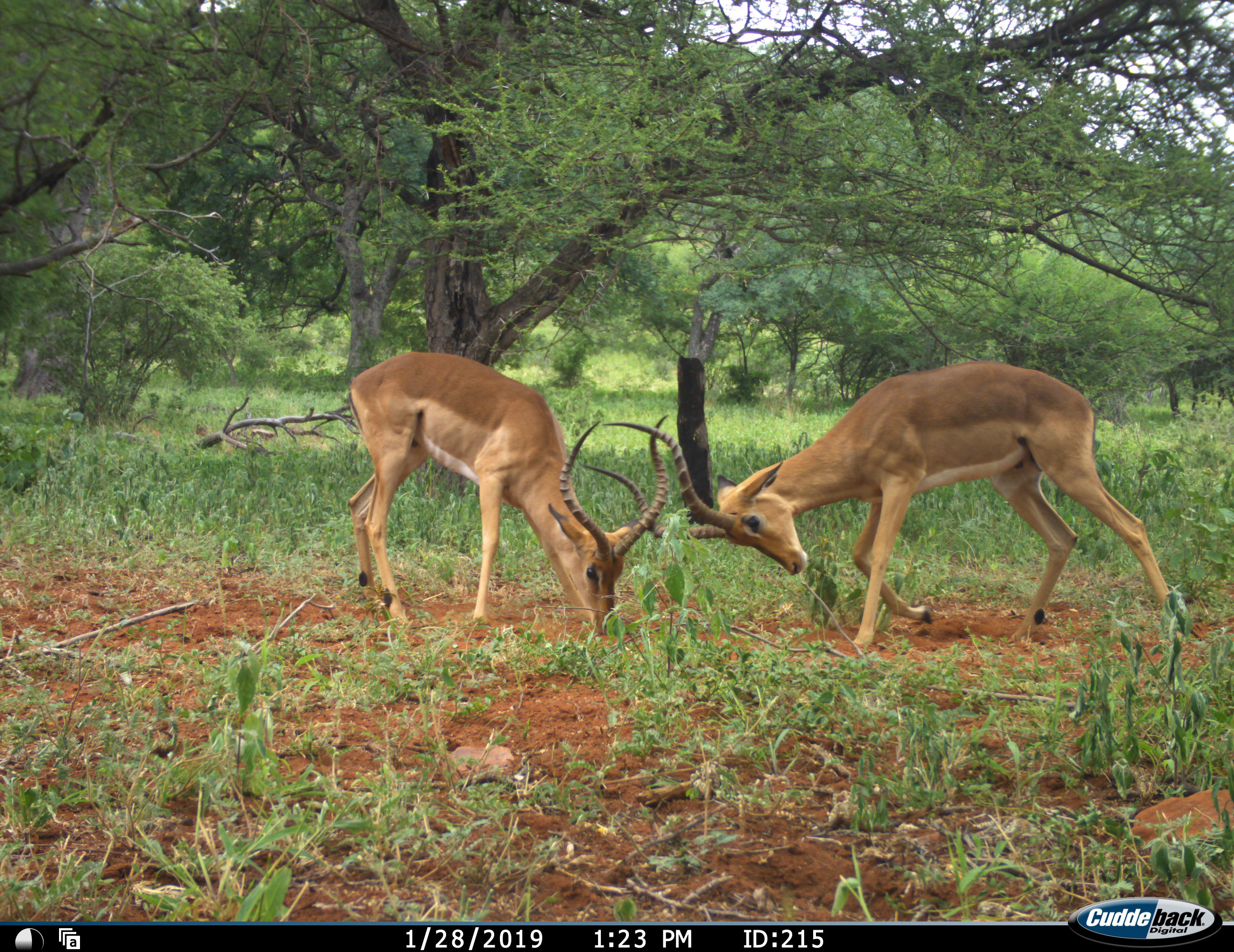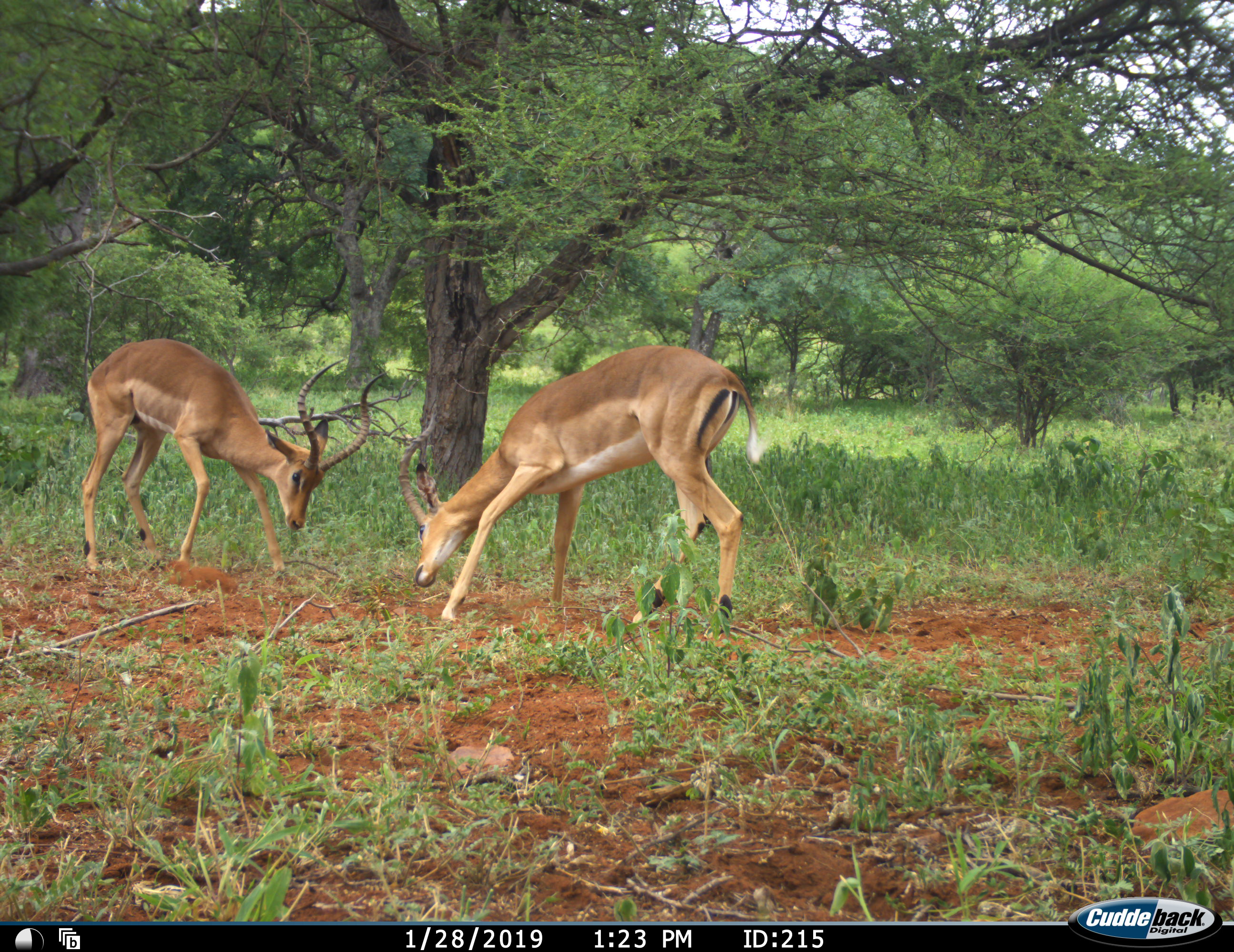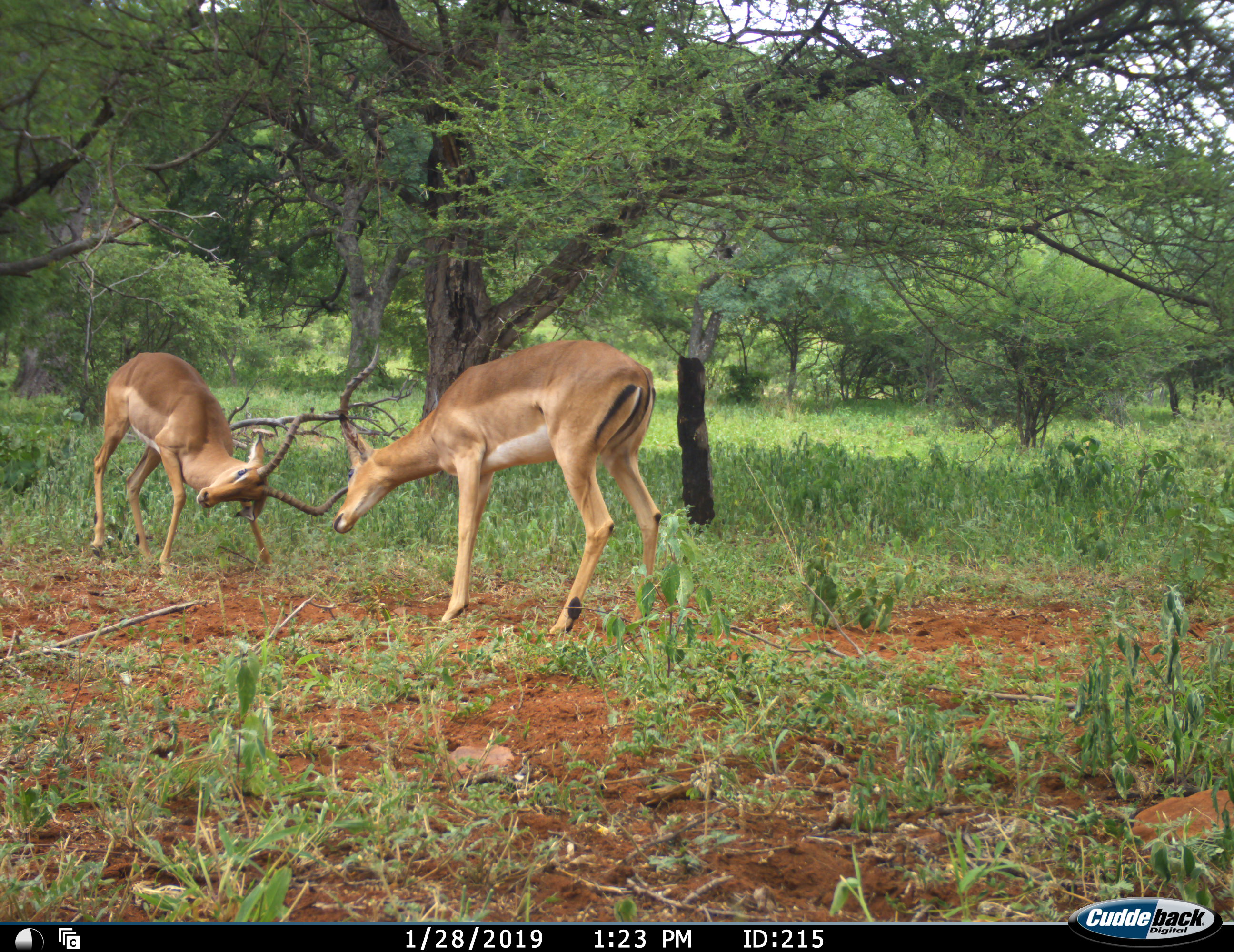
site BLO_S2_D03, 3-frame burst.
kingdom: Animalia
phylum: Chordata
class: Mammalia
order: Artiodactyla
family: Bovidae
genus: Aepyceros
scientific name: Aepyceros melampus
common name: impala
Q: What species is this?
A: Impala (Aepyceros melampus).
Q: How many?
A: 2.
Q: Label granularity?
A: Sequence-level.